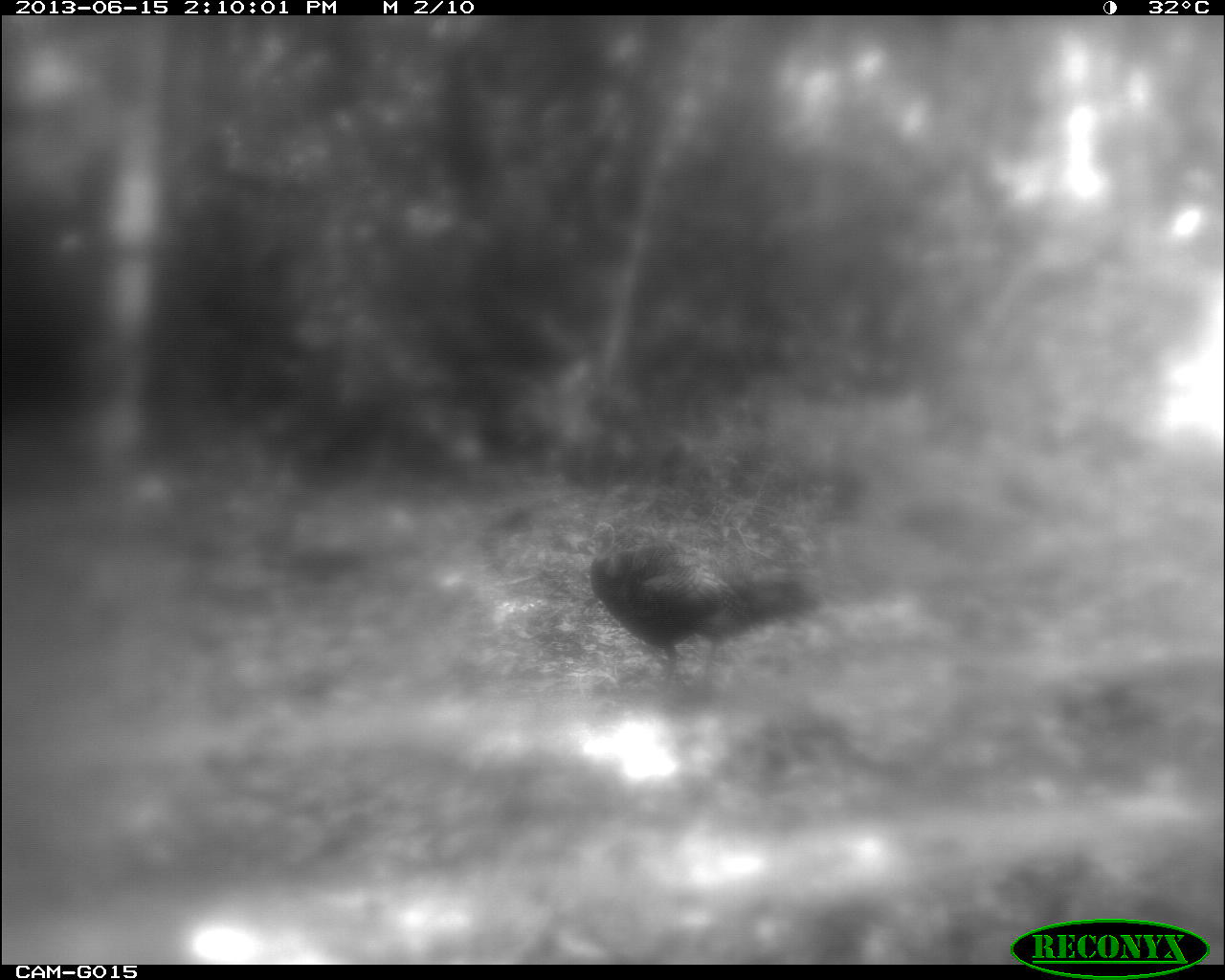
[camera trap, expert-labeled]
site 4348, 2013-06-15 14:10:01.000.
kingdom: Animalia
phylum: Chordata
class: Aves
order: Galliformes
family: Phasianidae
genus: Meleagris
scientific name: Meleagris ocellata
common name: ocellated turkey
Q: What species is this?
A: Meleagris ocellata (ocellated turkey).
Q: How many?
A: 1.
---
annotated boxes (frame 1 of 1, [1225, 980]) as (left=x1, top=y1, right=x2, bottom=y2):
meleagris ocellata: (left=588, top=521, right=816, bottom=680)